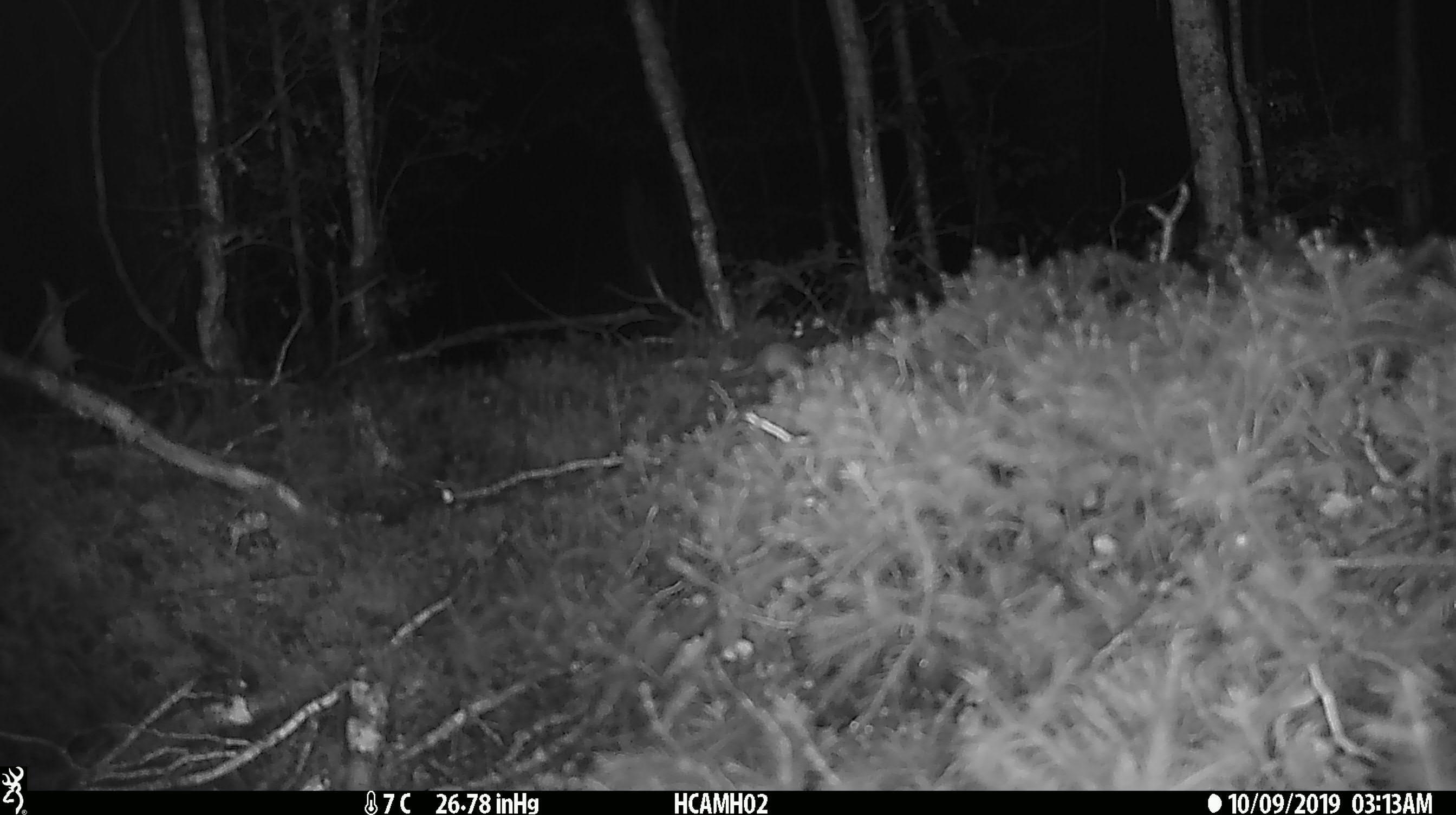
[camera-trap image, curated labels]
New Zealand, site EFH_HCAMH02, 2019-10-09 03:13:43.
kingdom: Animalia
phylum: Chordata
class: Mammalia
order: Rodentia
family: Muridae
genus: Mus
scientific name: Mus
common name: mouse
Mouse (Mus).